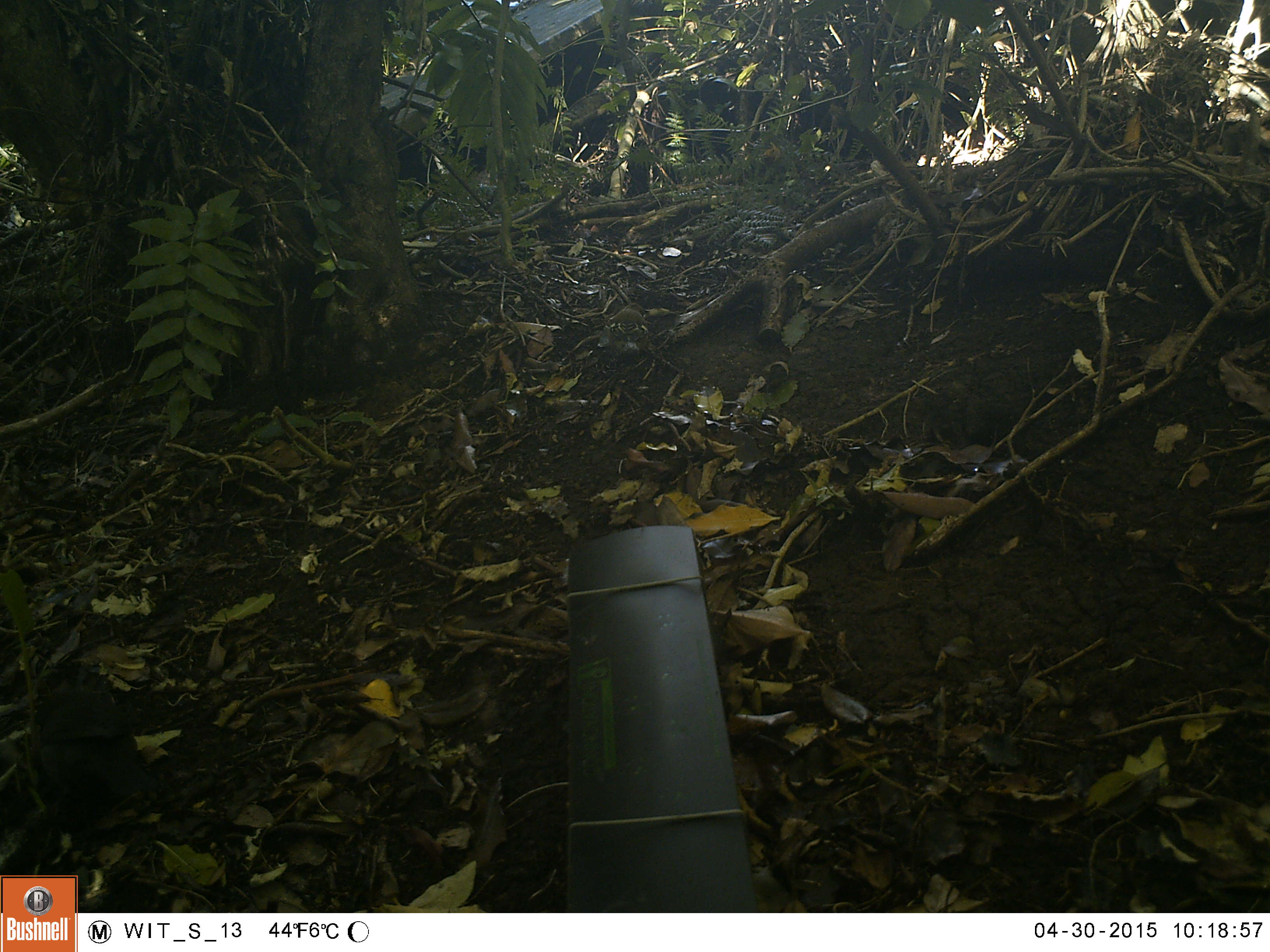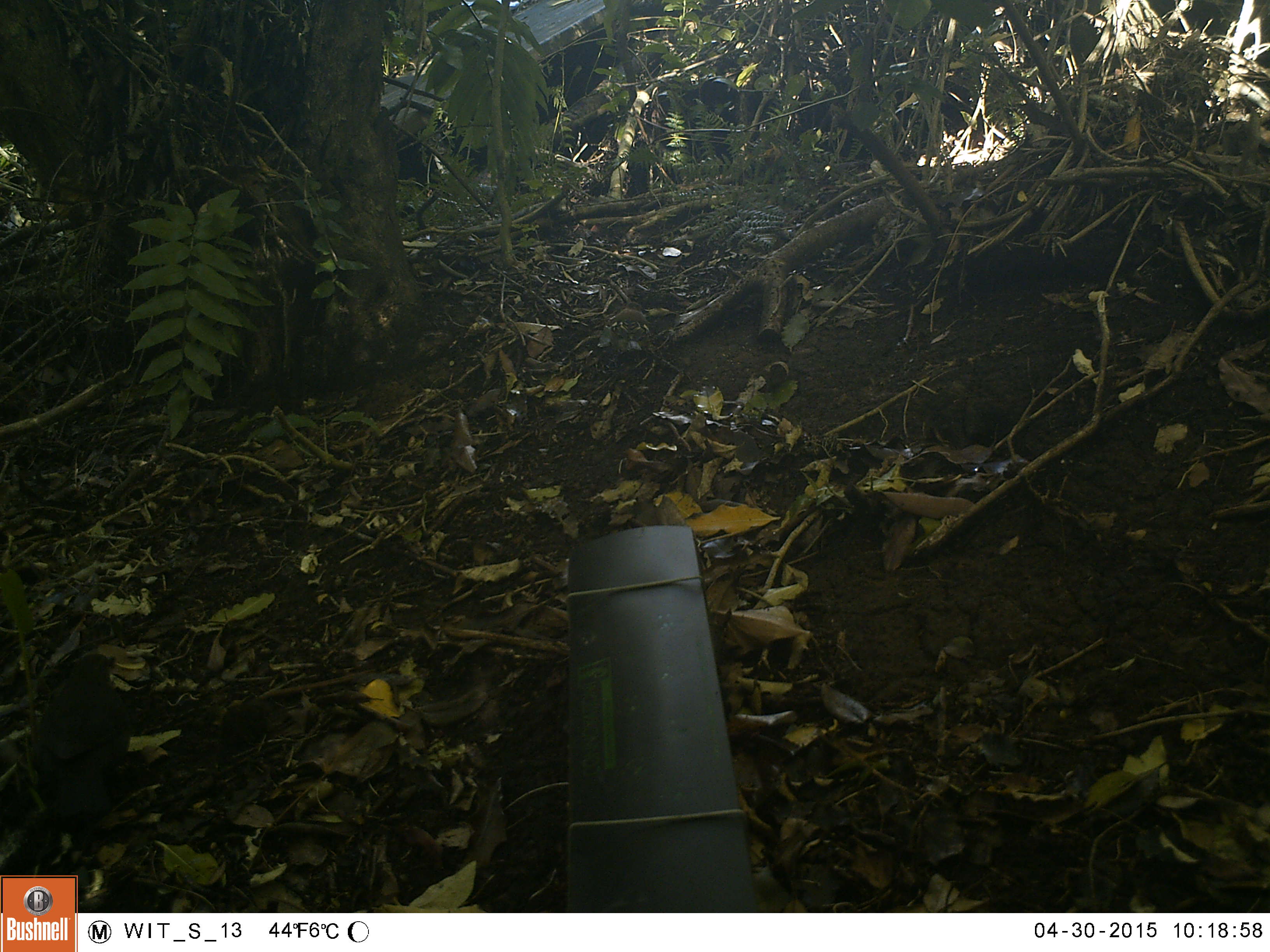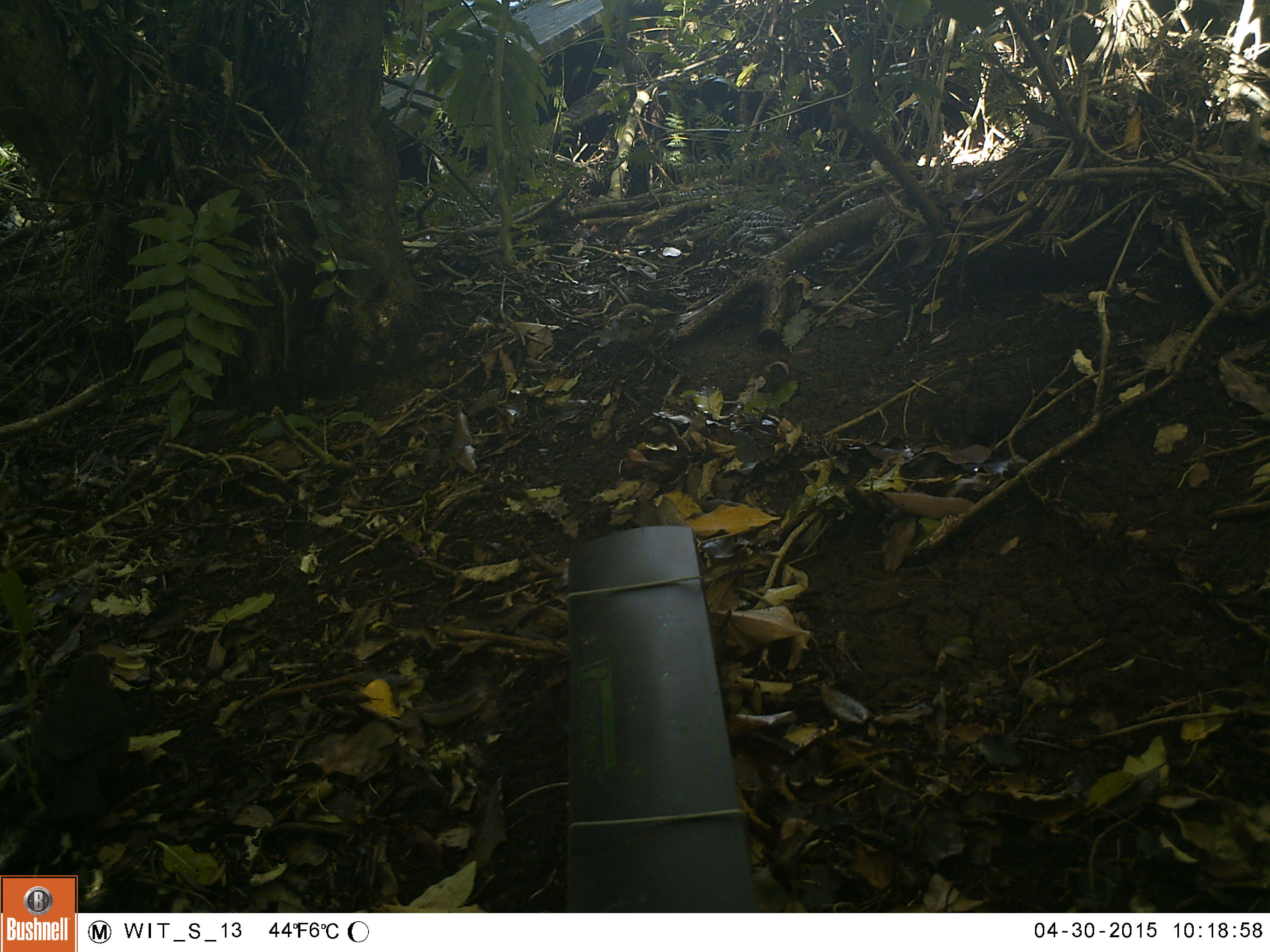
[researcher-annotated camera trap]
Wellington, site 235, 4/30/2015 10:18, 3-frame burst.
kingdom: Animalia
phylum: Chordata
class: Aves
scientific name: Aves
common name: bird